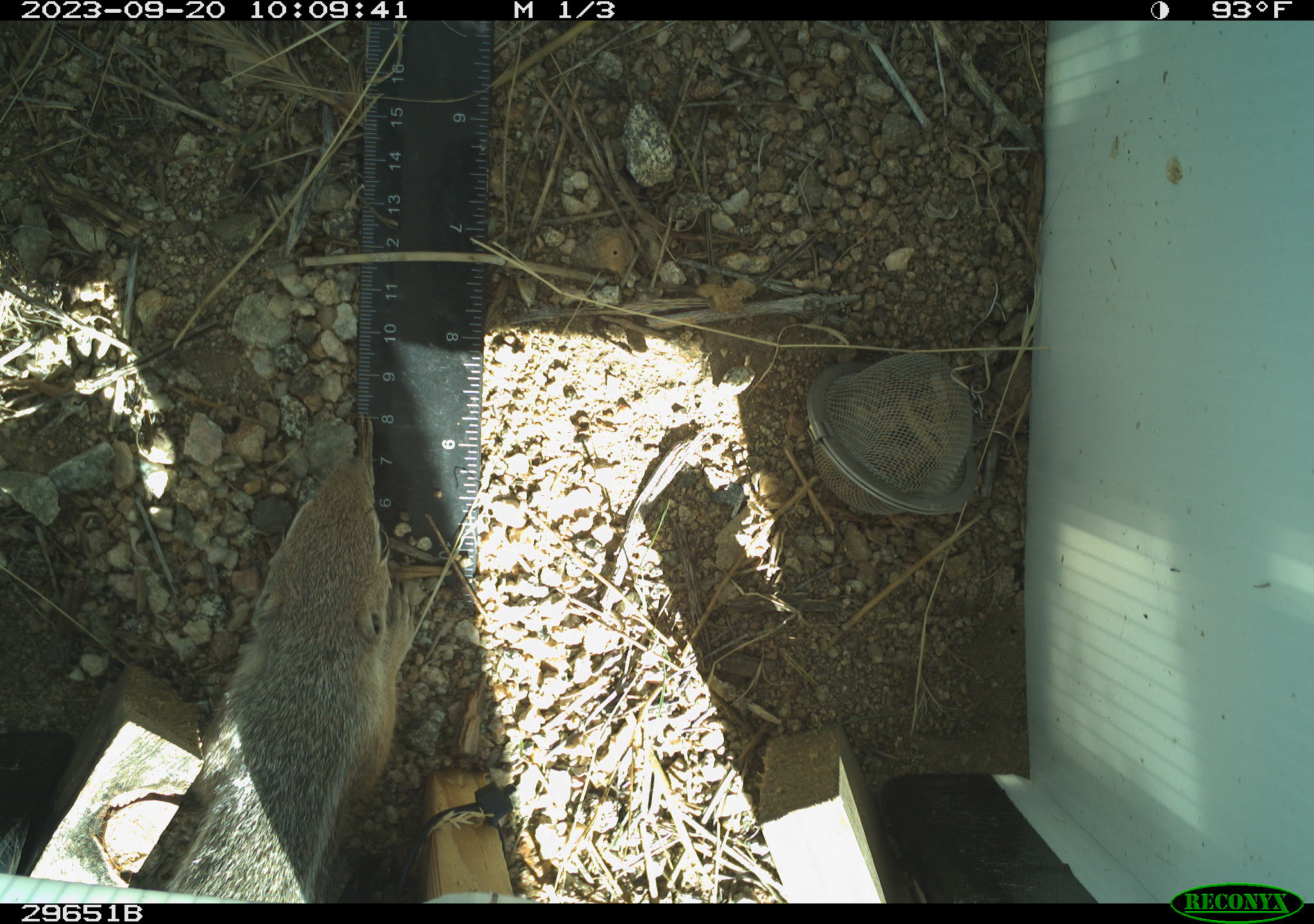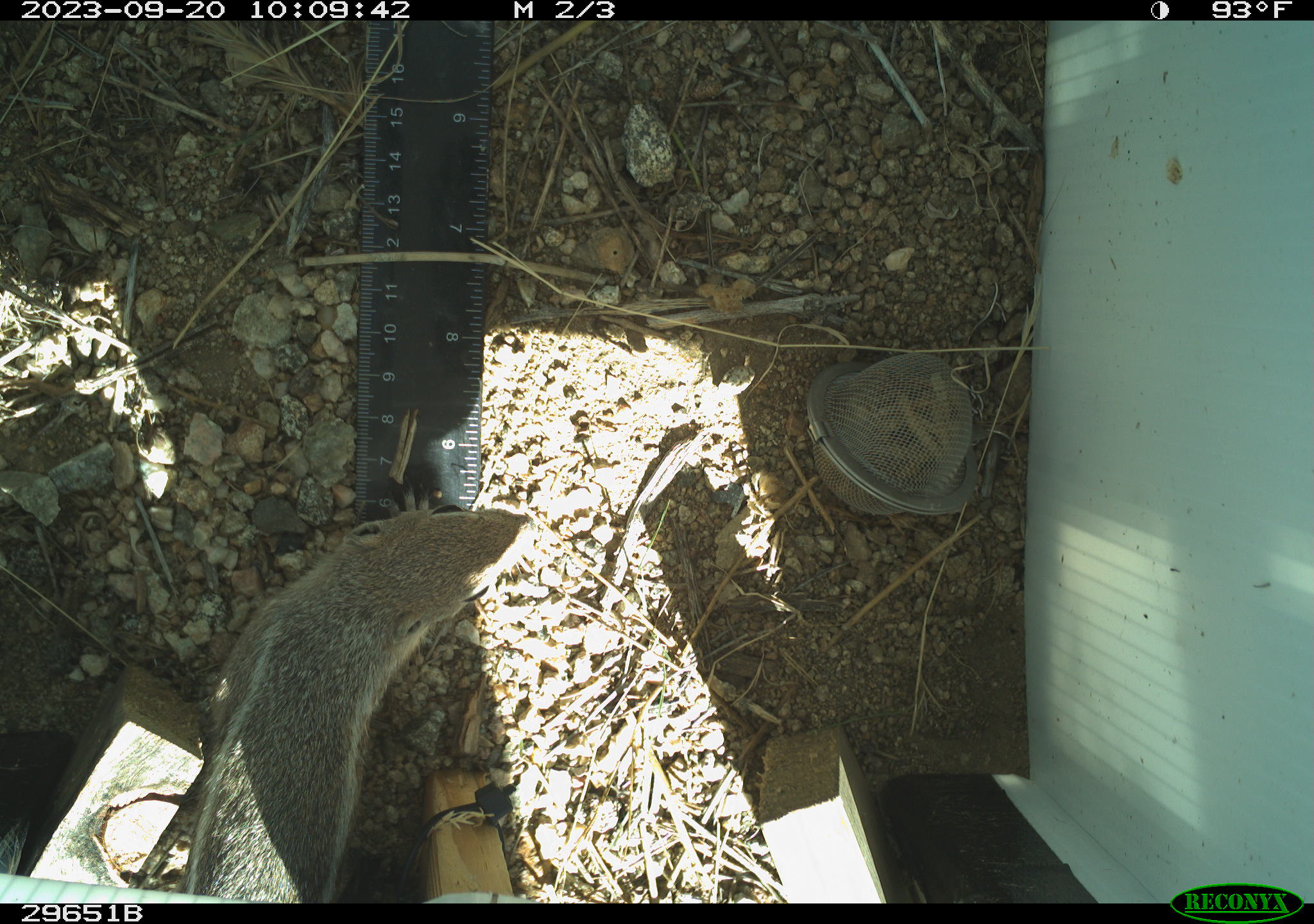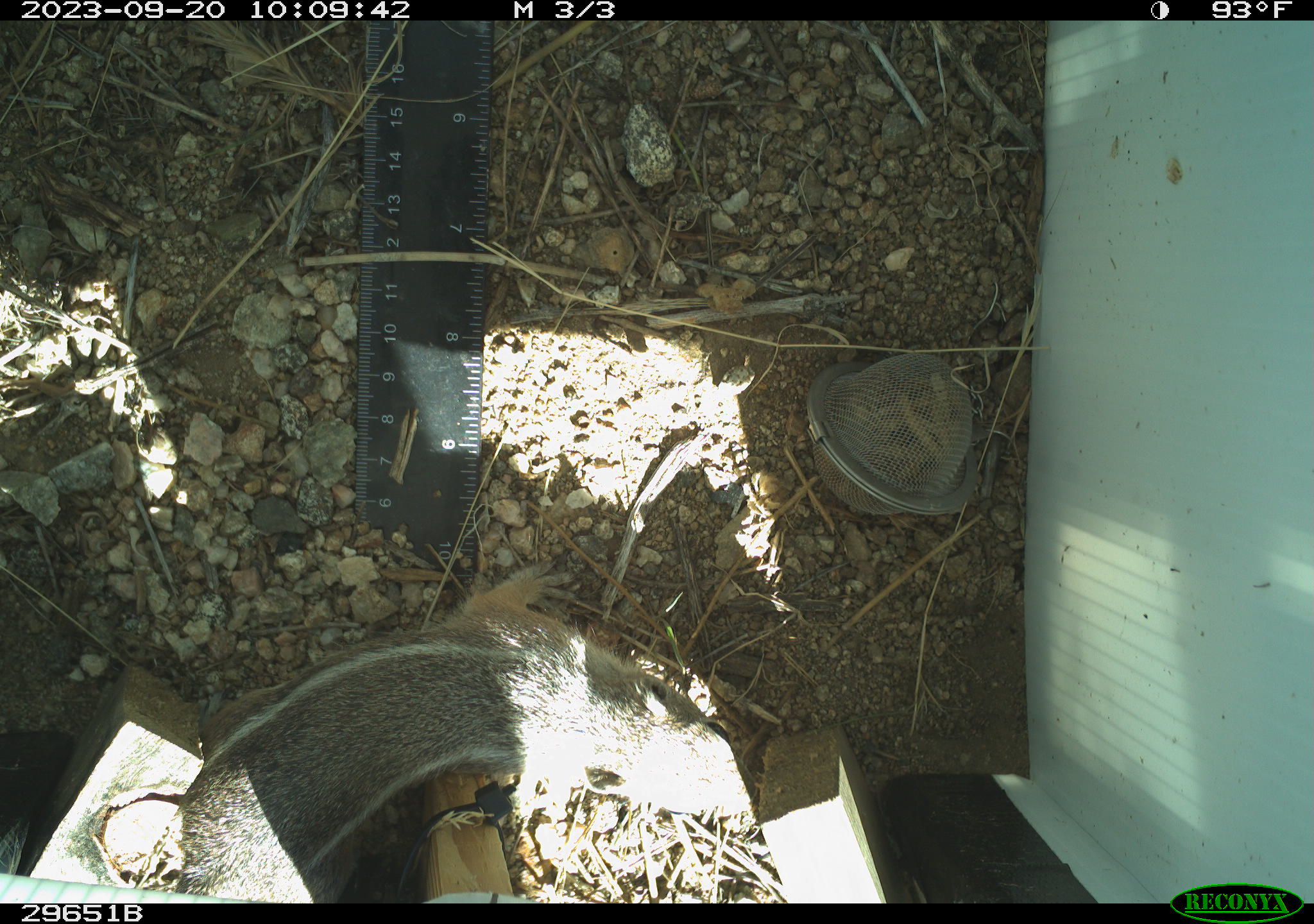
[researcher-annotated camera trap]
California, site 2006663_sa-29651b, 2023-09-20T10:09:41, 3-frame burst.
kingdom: Animalia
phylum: Chordata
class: Mammalia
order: Rodentia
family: Sciuridae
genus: Ammospermophilus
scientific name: Ammospermophilus leucurus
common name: white-tailed antelope squirrel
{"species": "white-tailed antelope squirrel (Ammospermophilus leucurus)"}